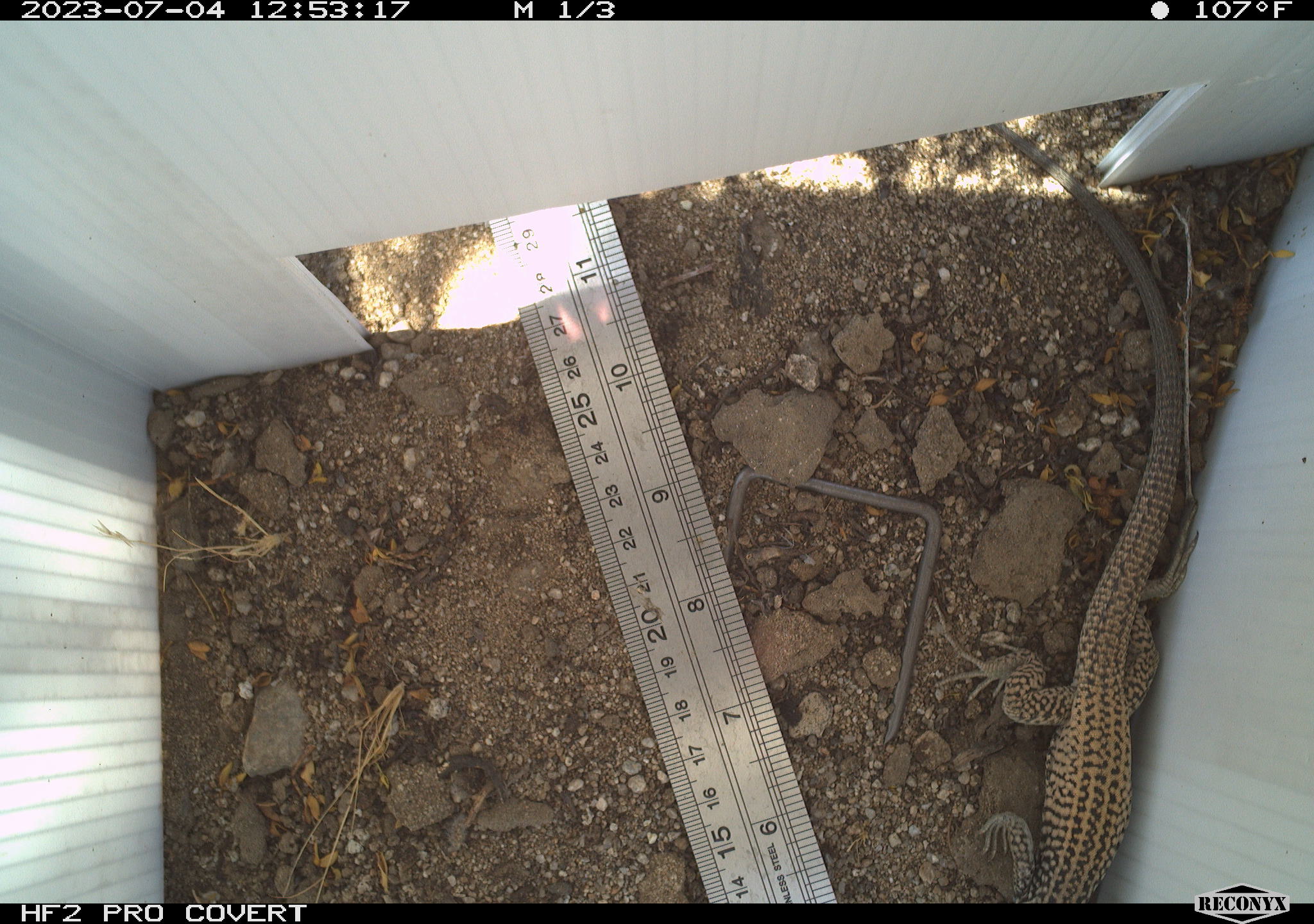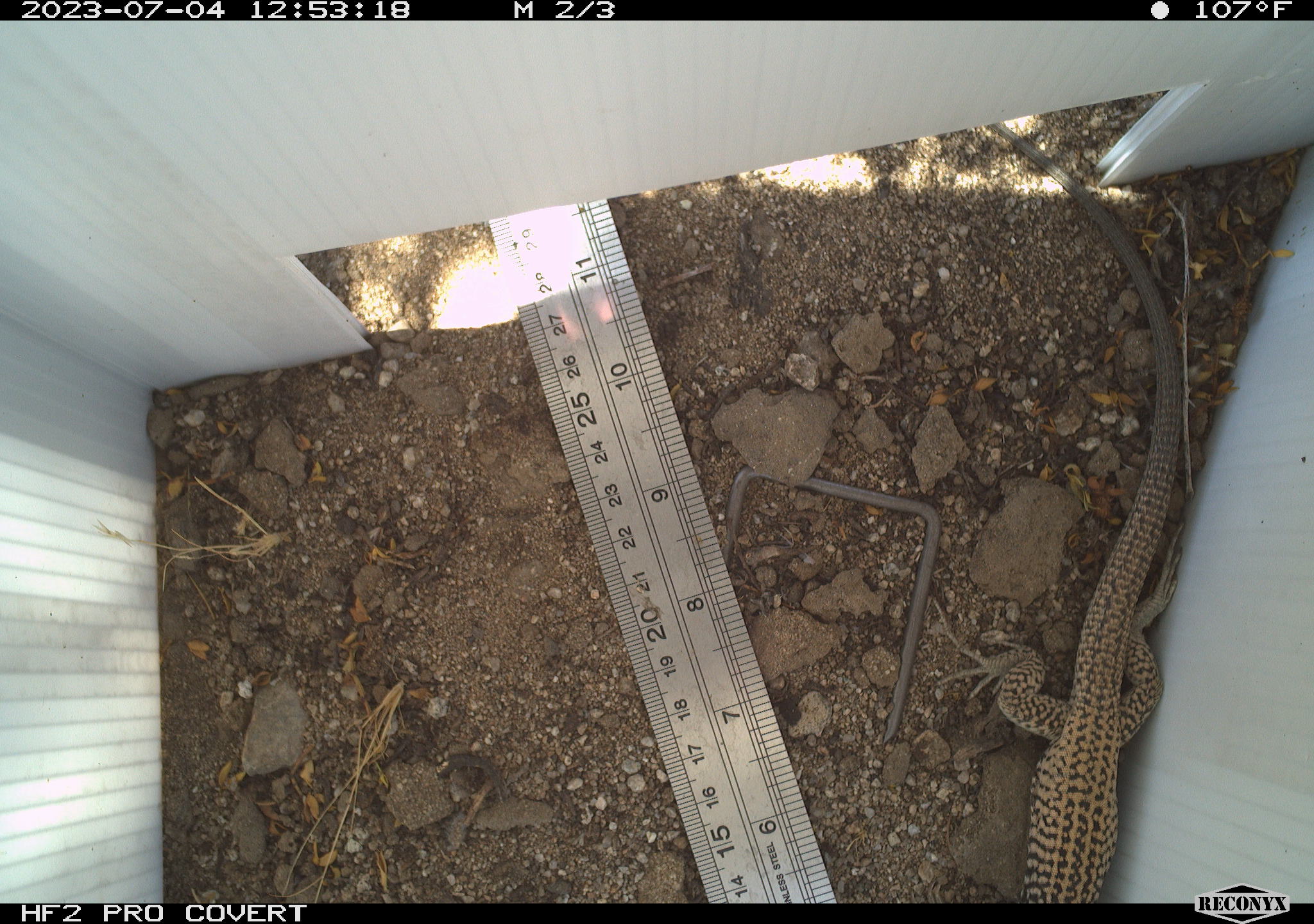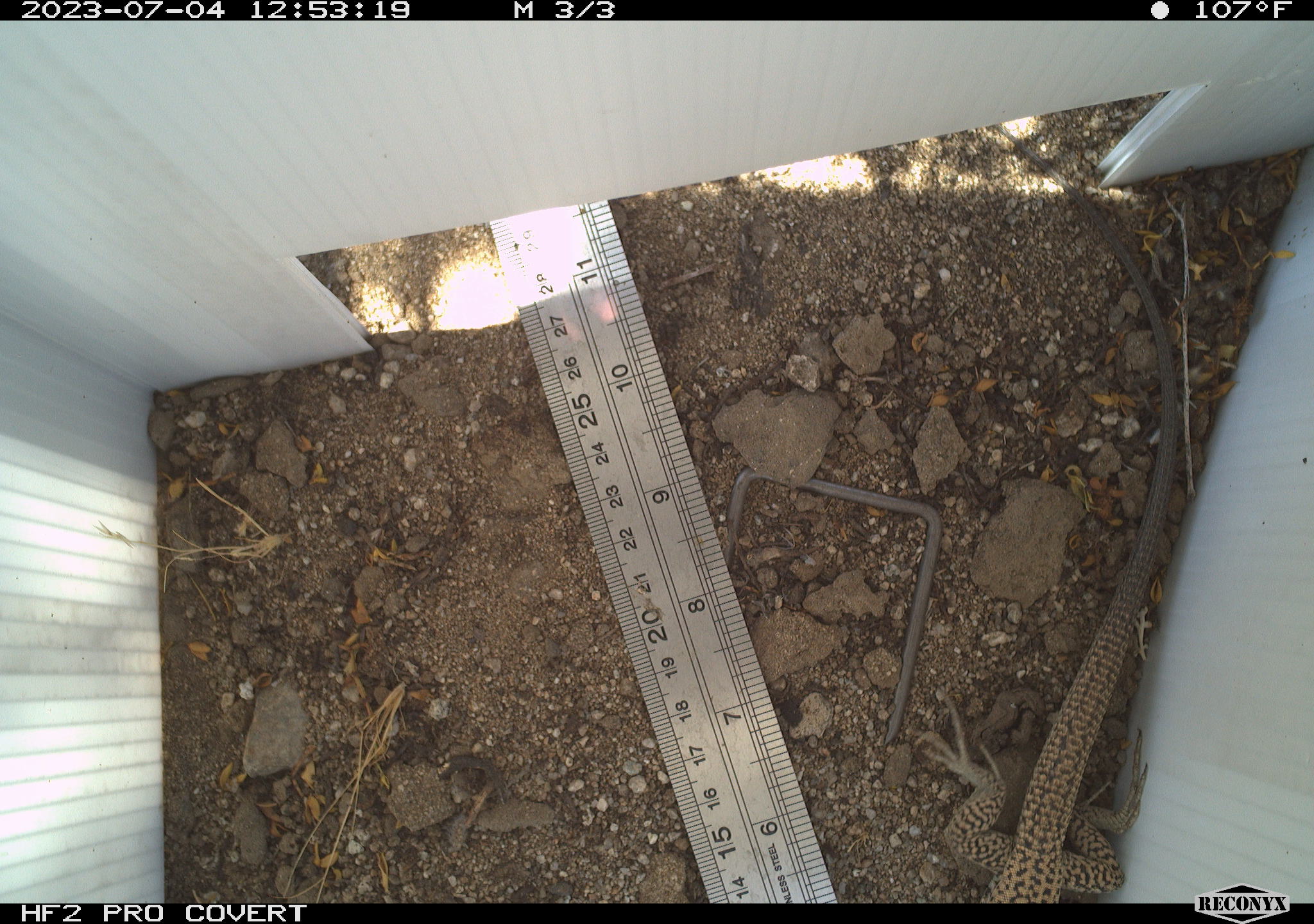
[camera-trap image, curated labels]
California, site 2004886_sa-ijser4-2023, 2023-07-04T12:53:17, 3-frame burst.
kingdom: Animalia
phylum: Chordata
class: Reptilia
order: Squamata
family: Teiidae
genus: Aspidoscelis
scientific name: Aspidoscelis tigris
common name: western whiptail